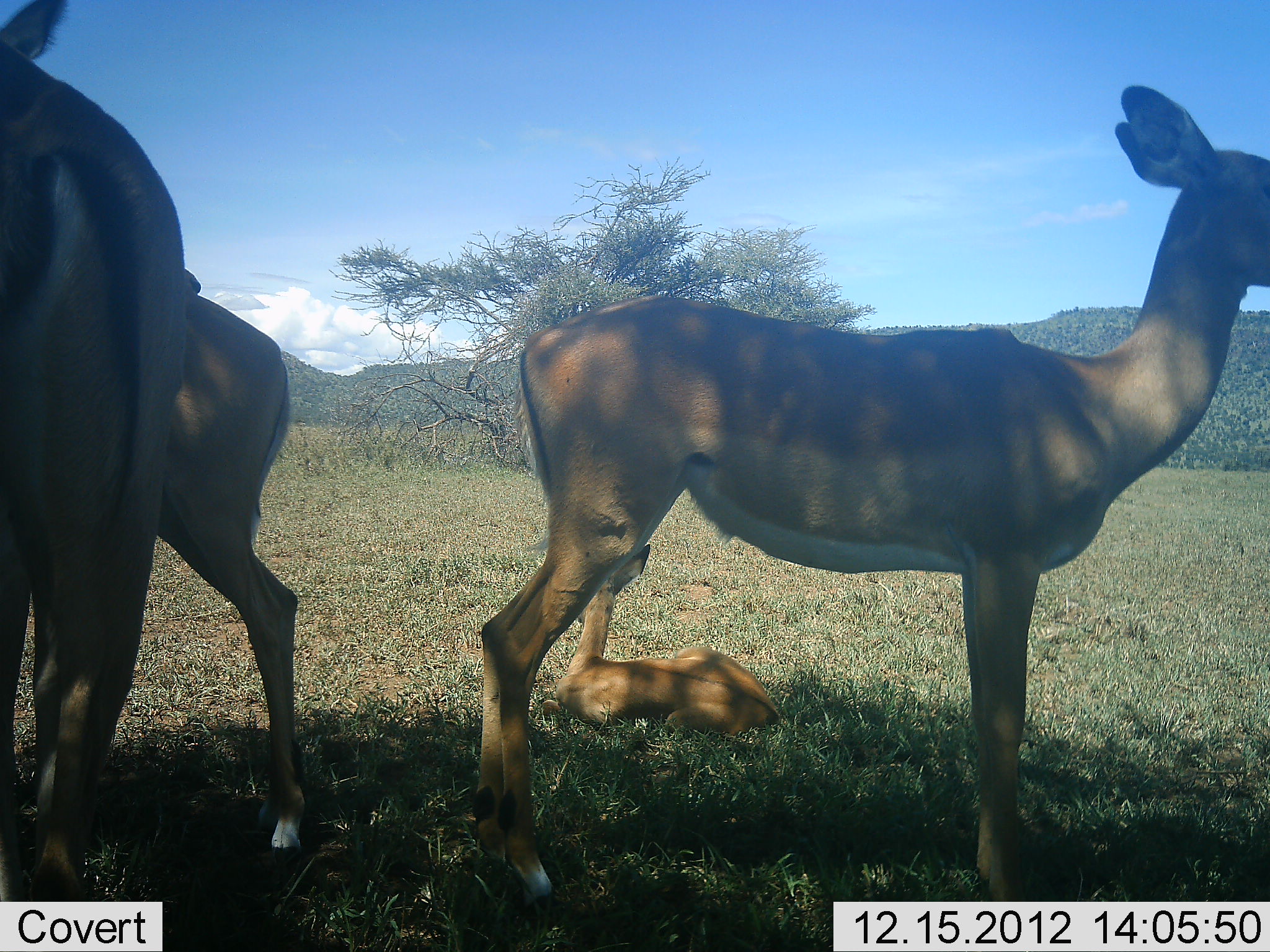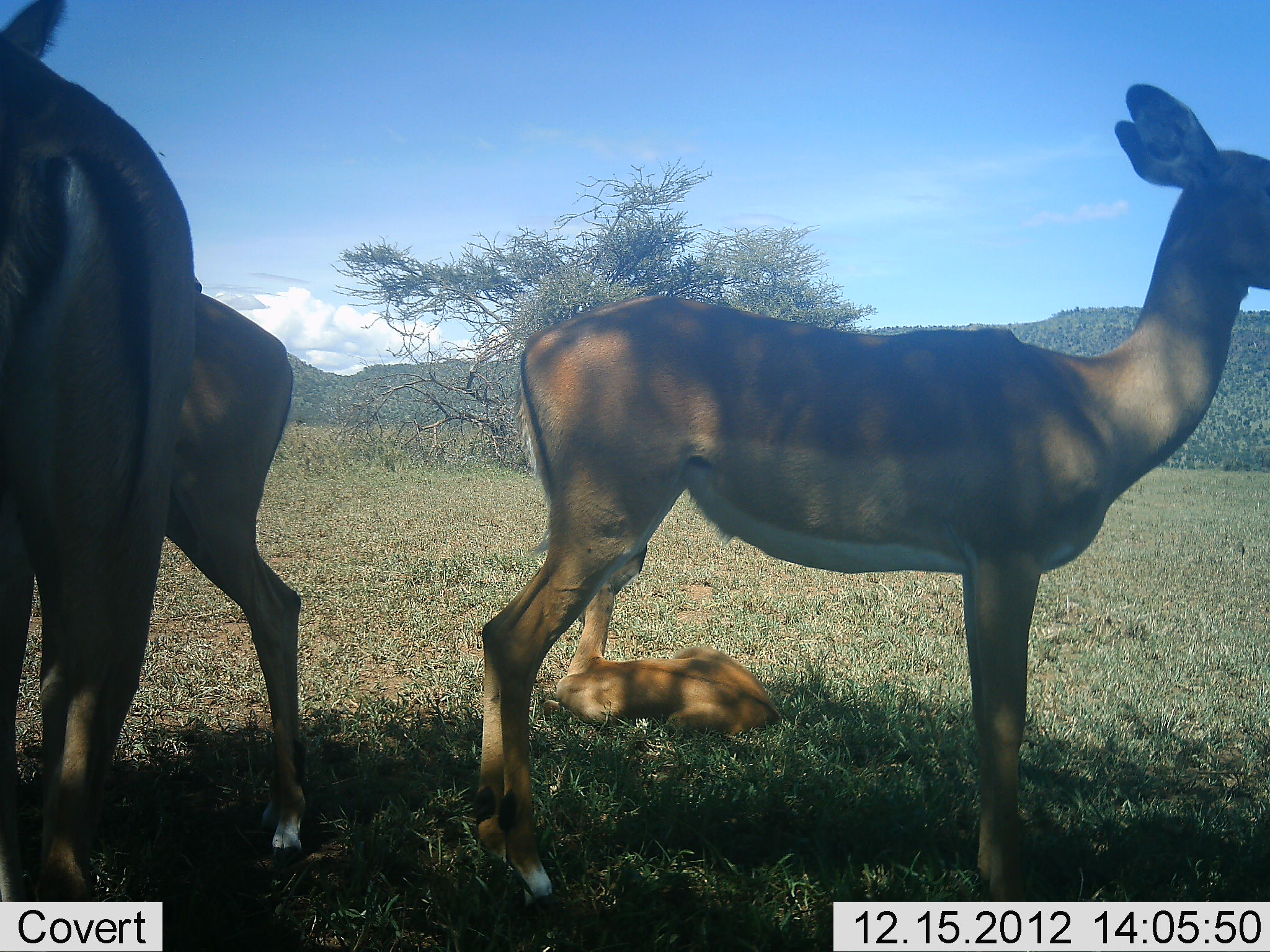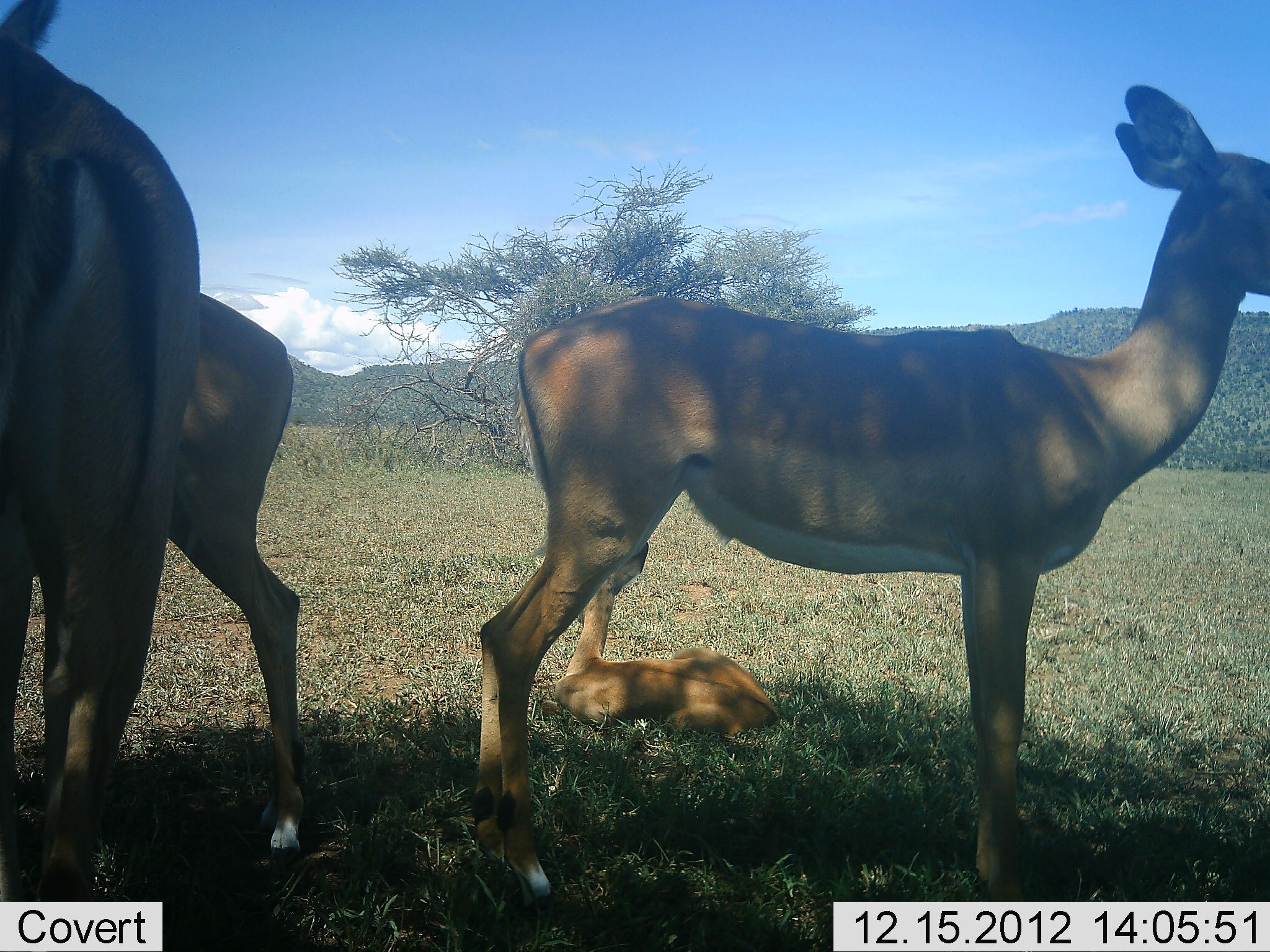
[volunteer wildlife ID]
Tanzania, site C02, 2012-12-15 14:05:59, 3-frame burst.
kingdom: Animalia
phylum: Chordata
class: Mammalia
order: Artiodactyla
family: Bovidae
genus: Aepyceros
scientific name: Aepyceros melampus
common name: impala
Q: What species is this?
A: Impala (Aepyceros melampus).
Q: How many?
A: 4.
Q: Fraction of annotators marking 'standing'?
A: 78%.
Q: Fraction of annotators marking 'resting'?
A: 87%.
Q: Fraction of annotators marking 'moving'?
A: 0%.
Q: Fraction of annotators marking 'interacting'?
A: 0%.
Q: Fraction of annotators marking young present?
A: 87%.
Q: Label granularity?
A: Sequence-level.